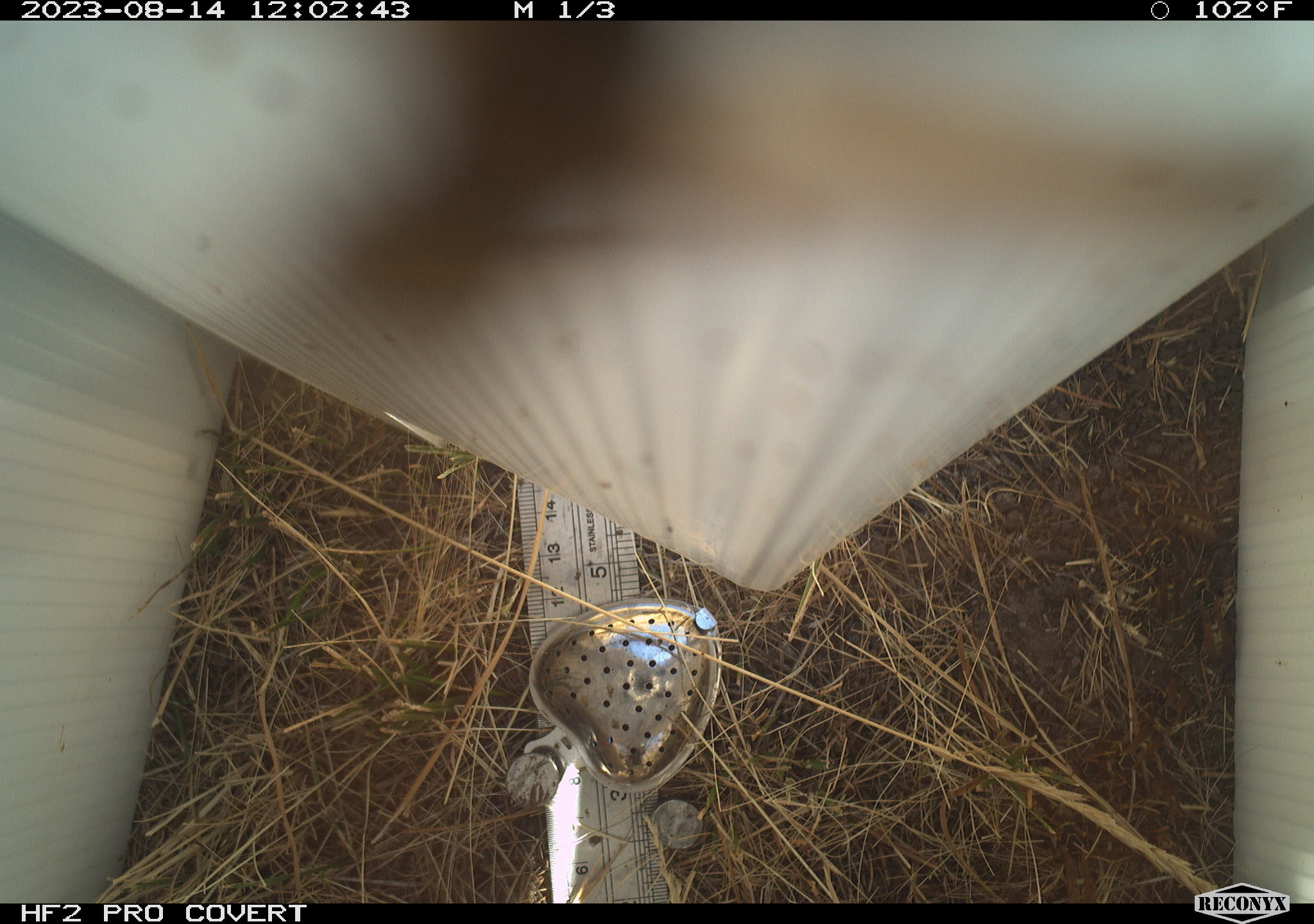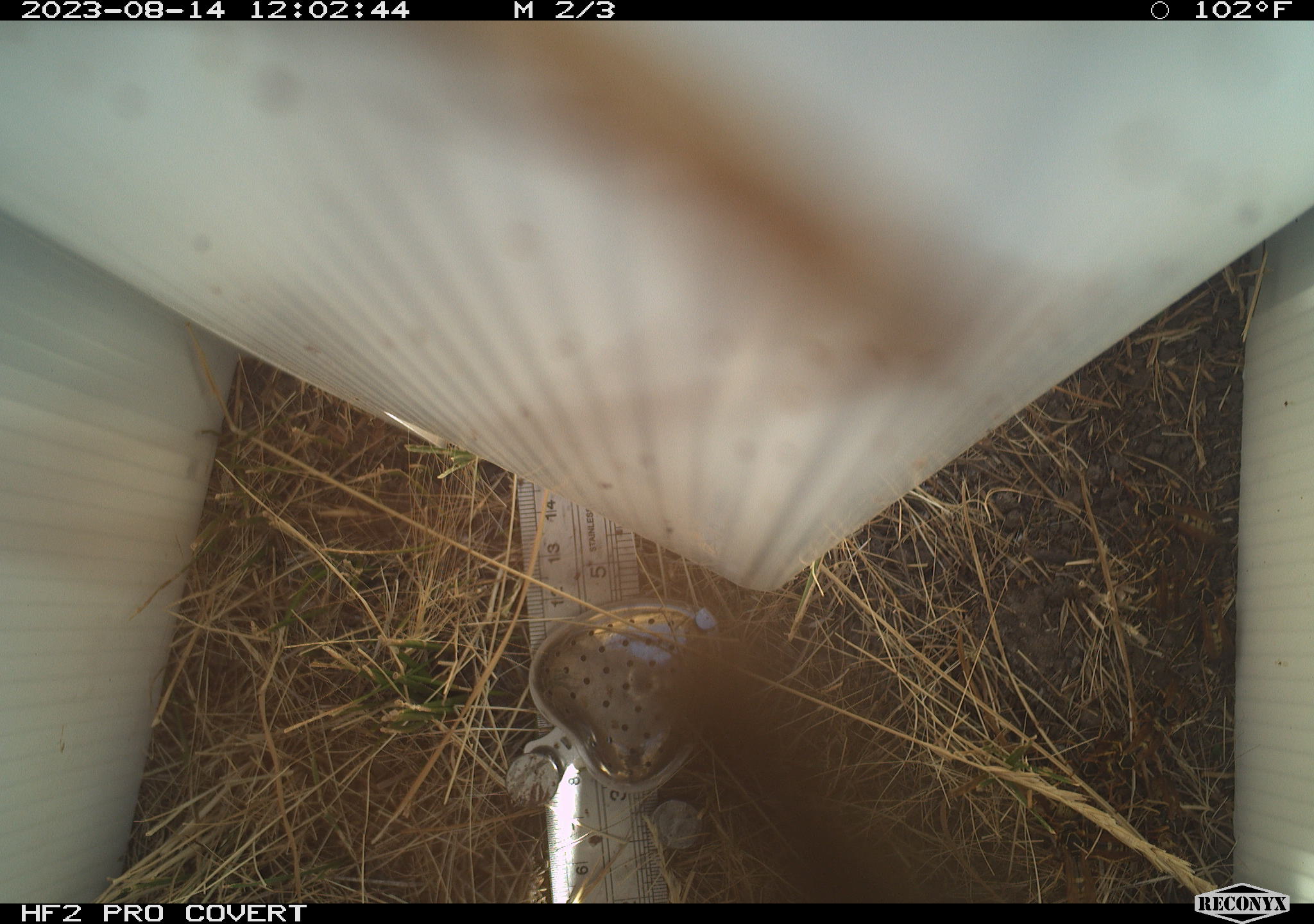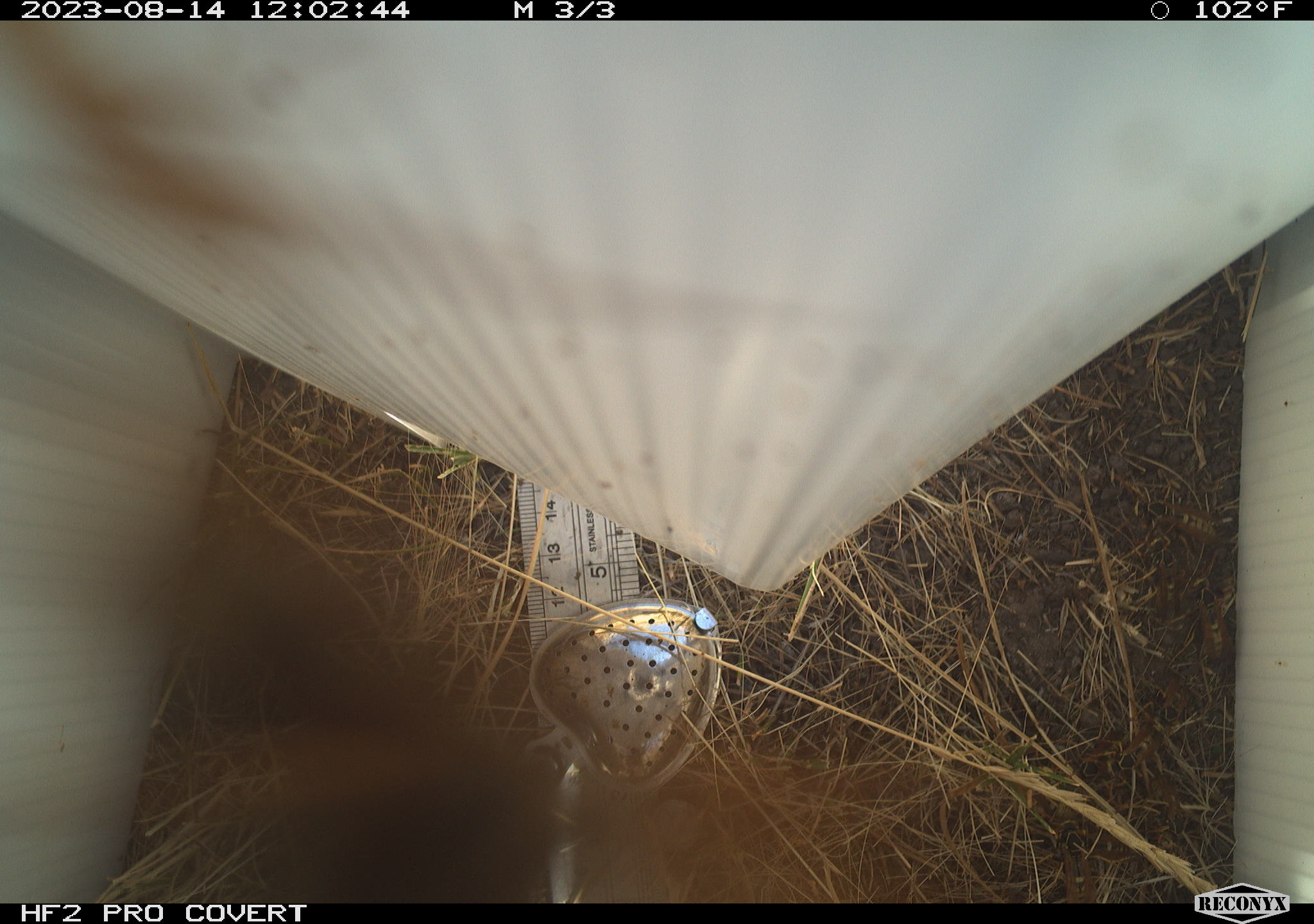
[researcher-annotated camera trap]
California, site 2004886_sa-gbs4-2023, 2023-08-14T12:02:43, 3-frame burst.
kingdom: Animalia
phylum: Arthropoda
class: Insecta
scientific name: Insecta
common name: insect